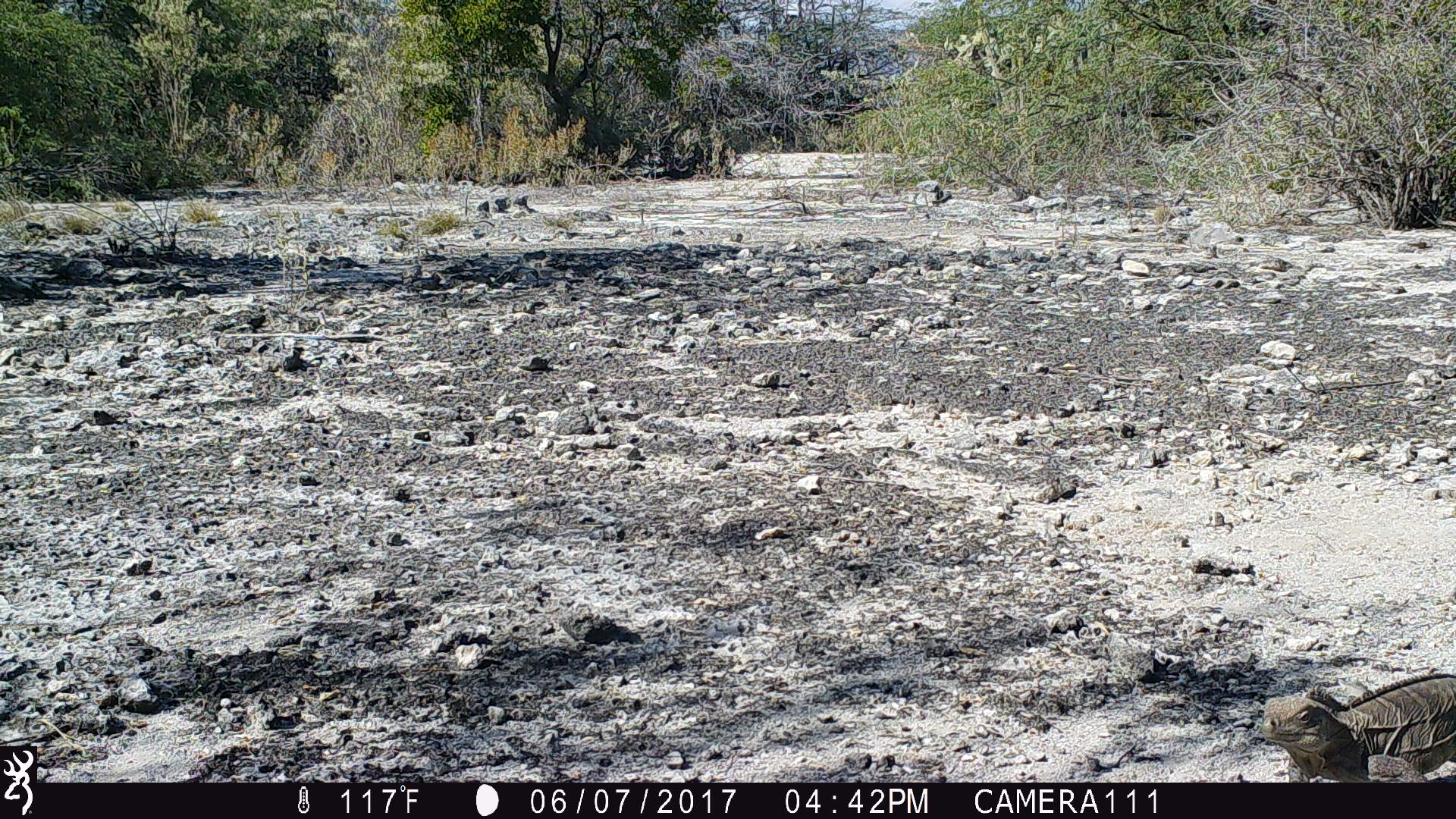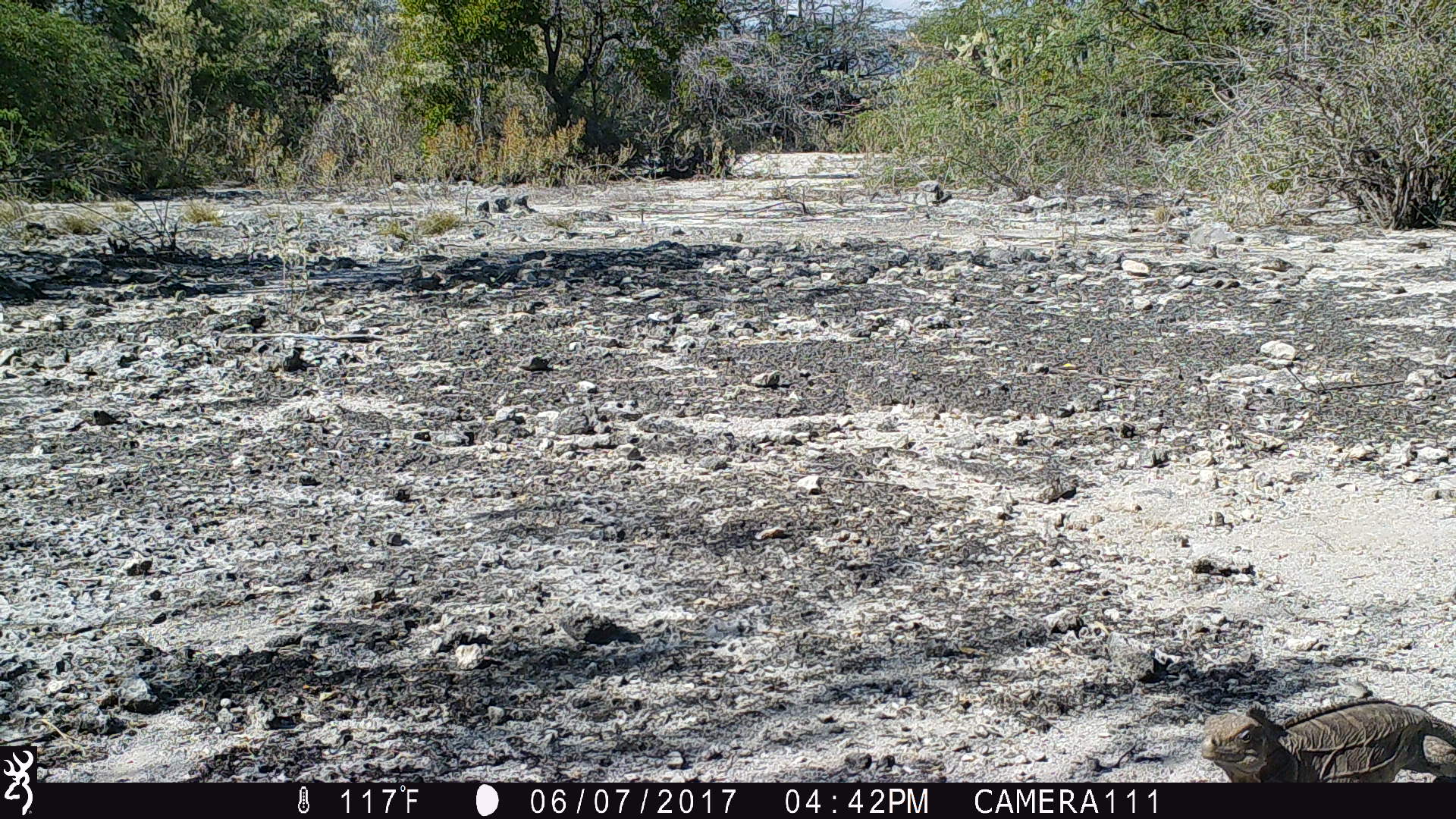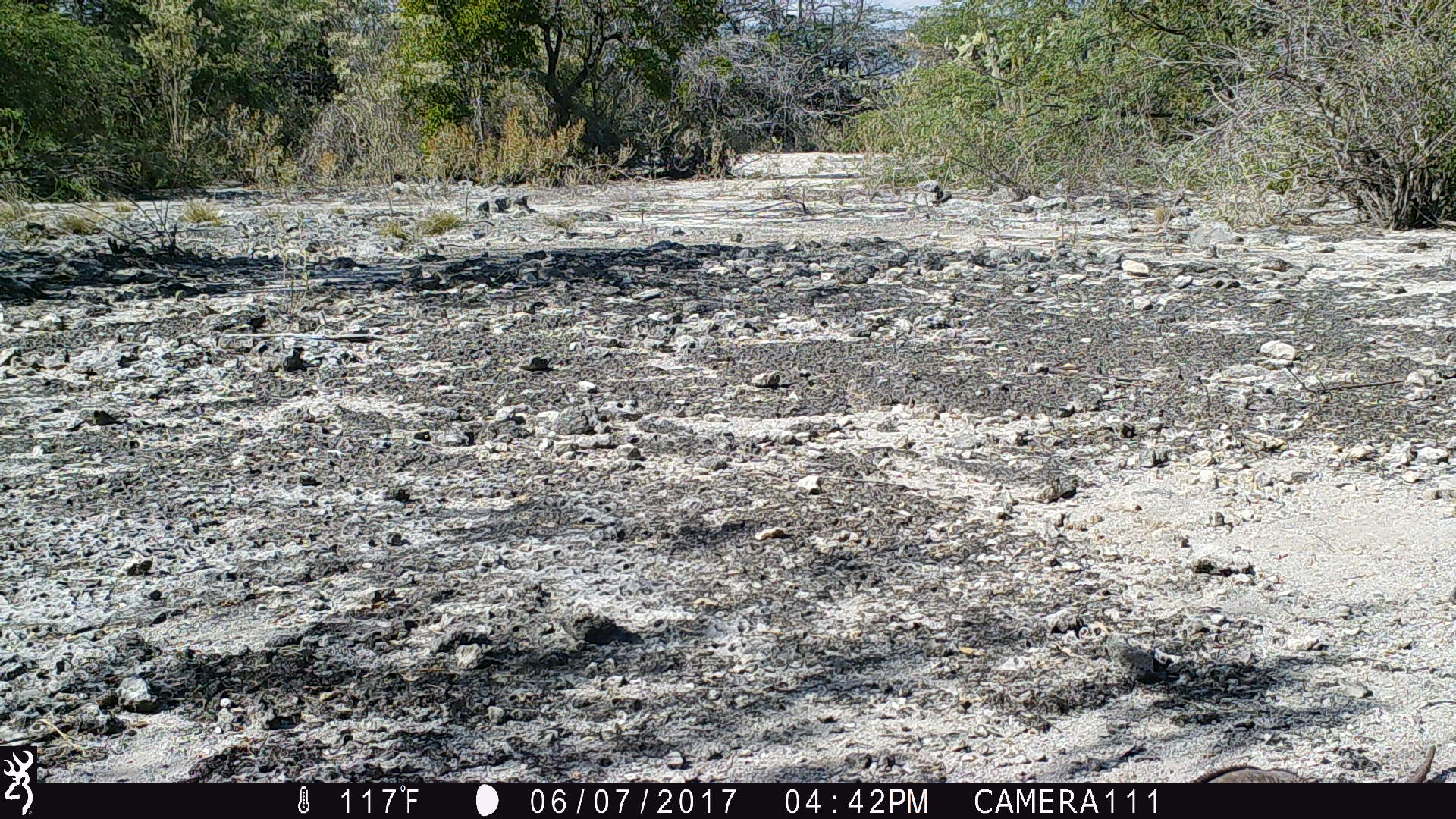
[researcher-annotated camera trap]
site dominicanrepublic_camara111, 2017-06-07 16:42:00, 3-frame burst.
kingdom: Animalia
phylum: Chordata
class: Reptilia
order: Squamata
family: Iguanidae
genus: Iguana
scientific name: Iguana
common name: typical iguanas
Iguana (typical iguanas).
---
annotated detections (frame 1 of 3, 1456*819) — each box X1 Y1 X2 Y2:
iguana: 1253 669 1454 784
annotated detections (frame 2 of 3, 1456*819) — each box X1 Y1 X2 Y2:
iguana: 1198 698 1456 781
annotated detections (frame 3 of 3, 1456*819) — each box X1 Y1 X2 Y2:
iguana: 1192 745 1441 781